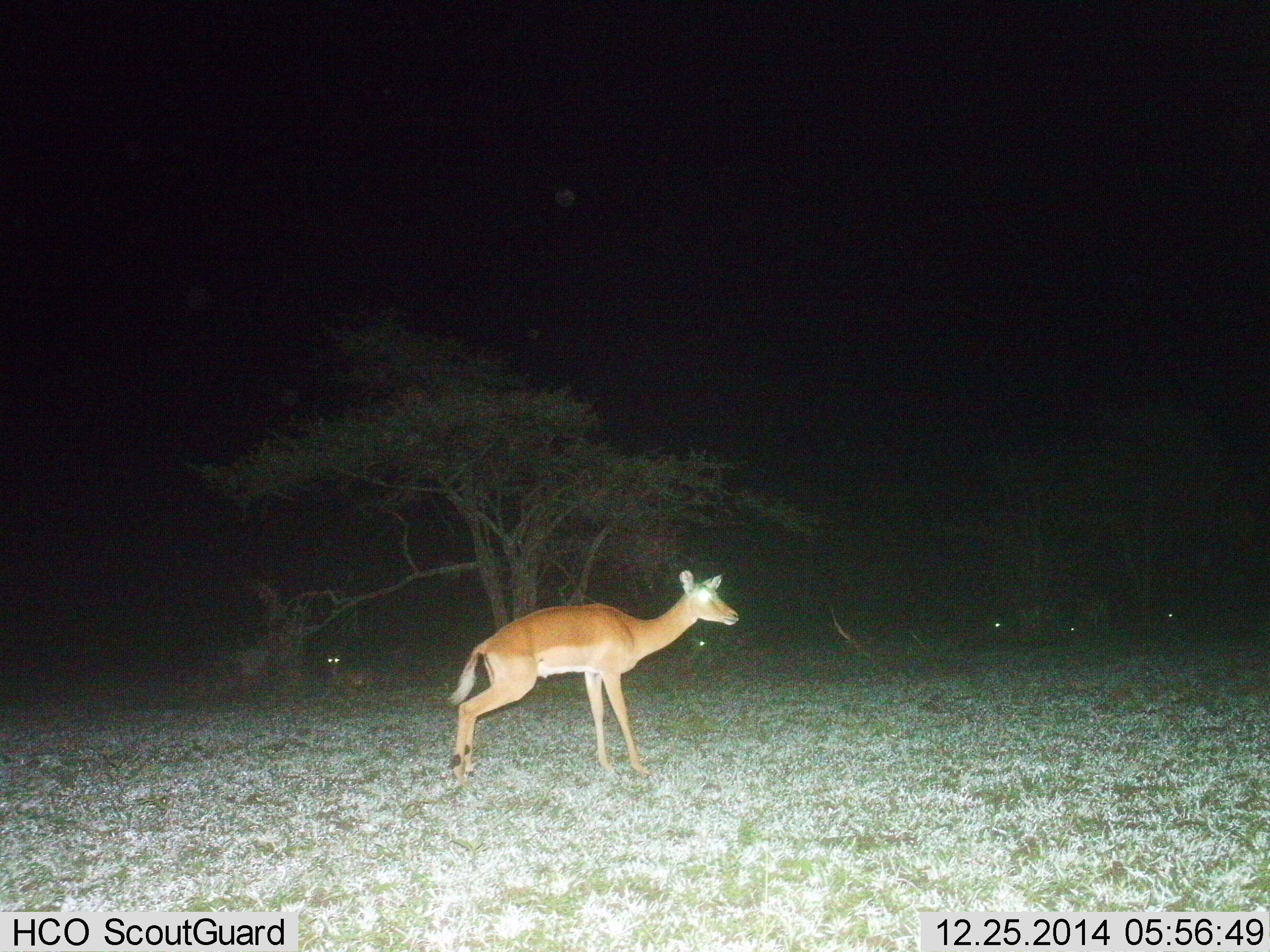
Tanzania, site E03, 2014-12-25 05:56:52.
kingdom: Animalia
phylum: Chordata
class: Mammalia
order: Artiodactyla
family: Bovidae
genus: Aepyceros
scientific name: Aepyceros melampus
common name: impala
Impala (Aepyceros melampus), count 1. Behavior (volunteer vote fractions): standing 73%, resting 27%, moving 27%, interacting 9%. Young present (vote fraction): 0%. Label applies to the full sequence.